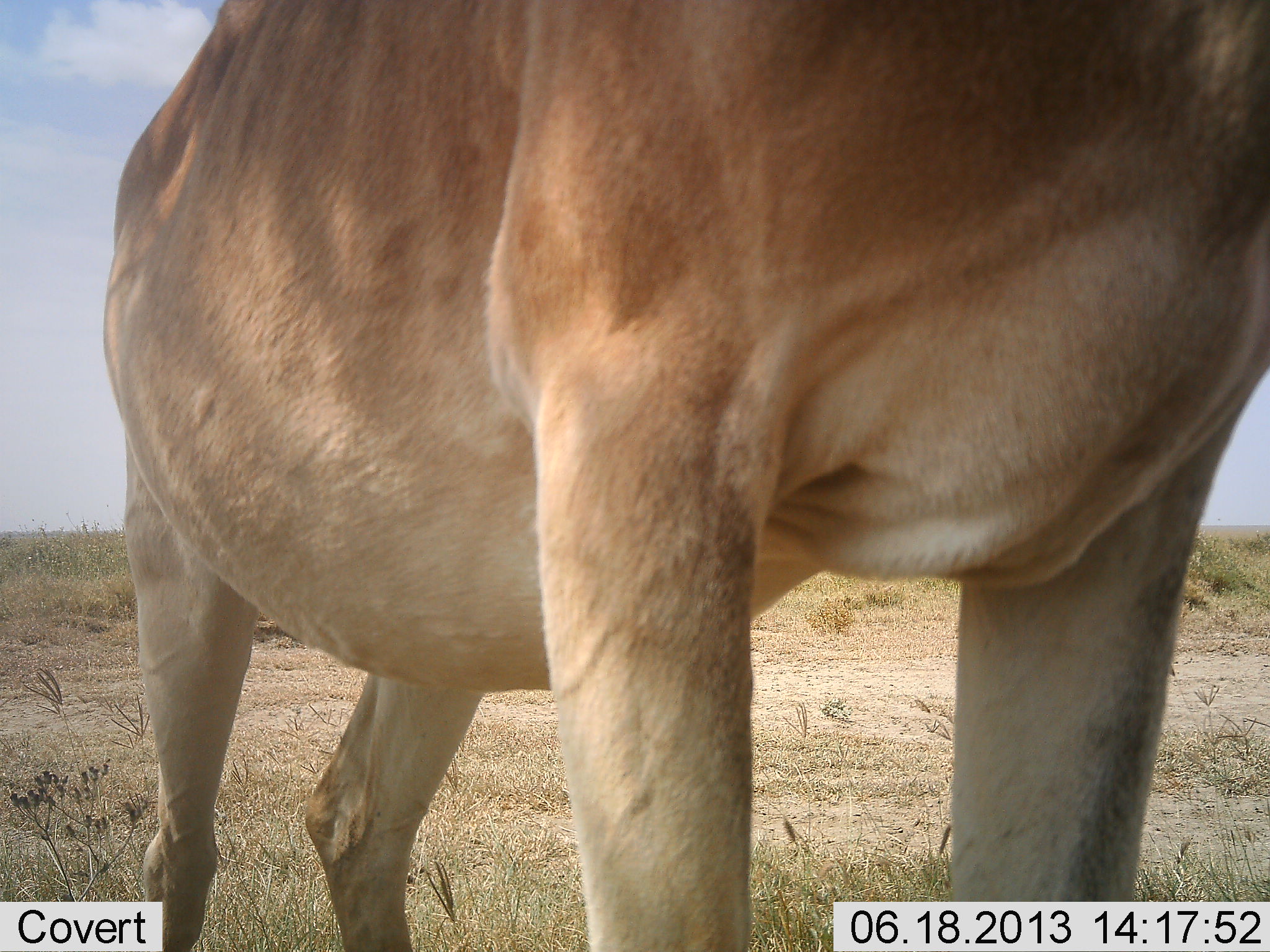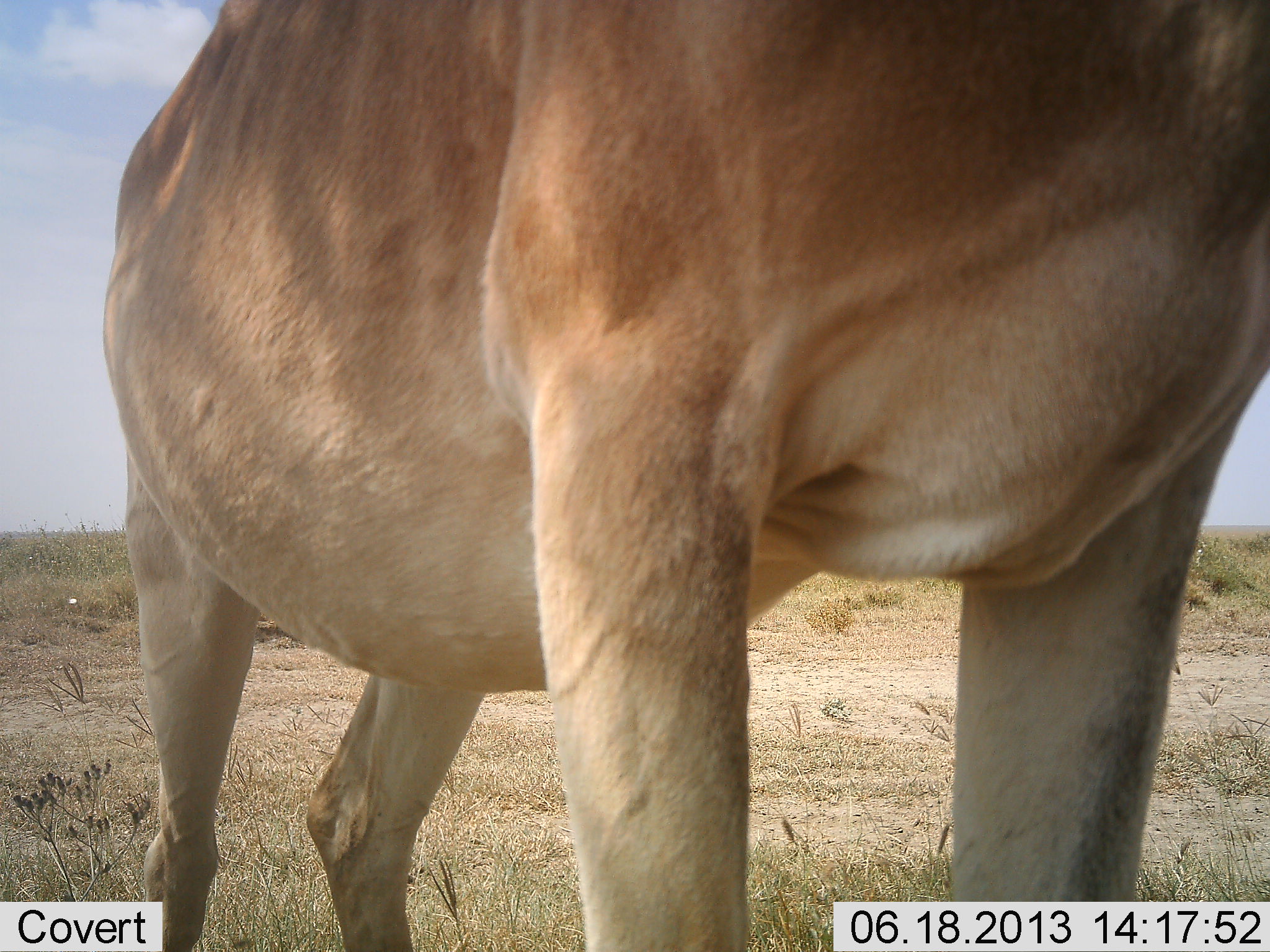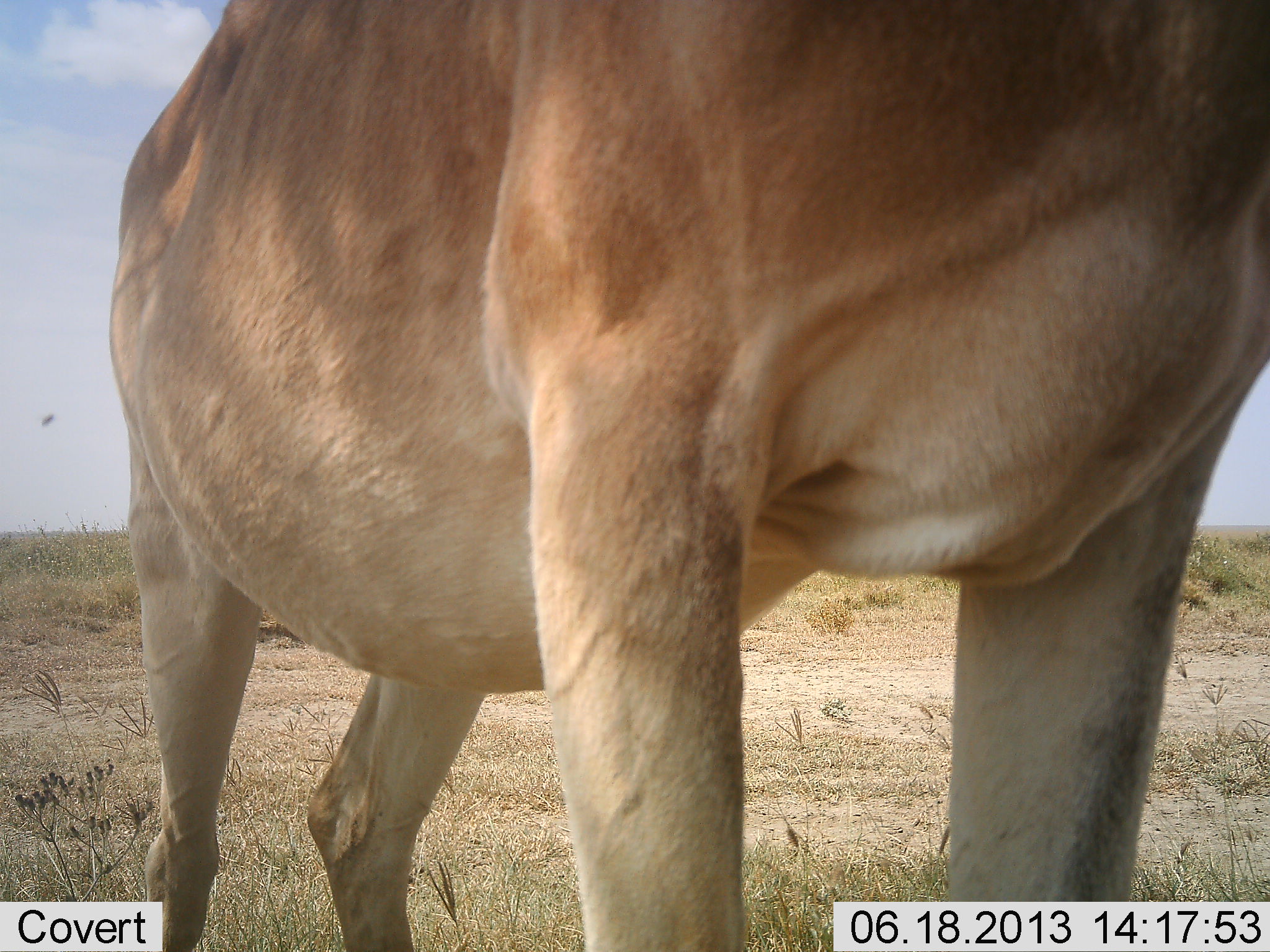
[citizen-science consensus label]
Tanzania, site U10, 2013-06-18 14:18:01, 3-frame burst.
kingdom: Animalia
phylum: Chordata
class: Mammalia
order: Artiodactyla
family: Bovidae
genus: Alcelaphus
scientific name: Alcelaphus buselaphus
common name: hartebeest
Hartebeest (Alcelaphus buselaphus), count 1. Behavior (volunteer vote fractions): standing 100%, resting 0%, moving 0%, interacting 0%. Young present (vote fraction): 0%. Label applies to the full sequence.